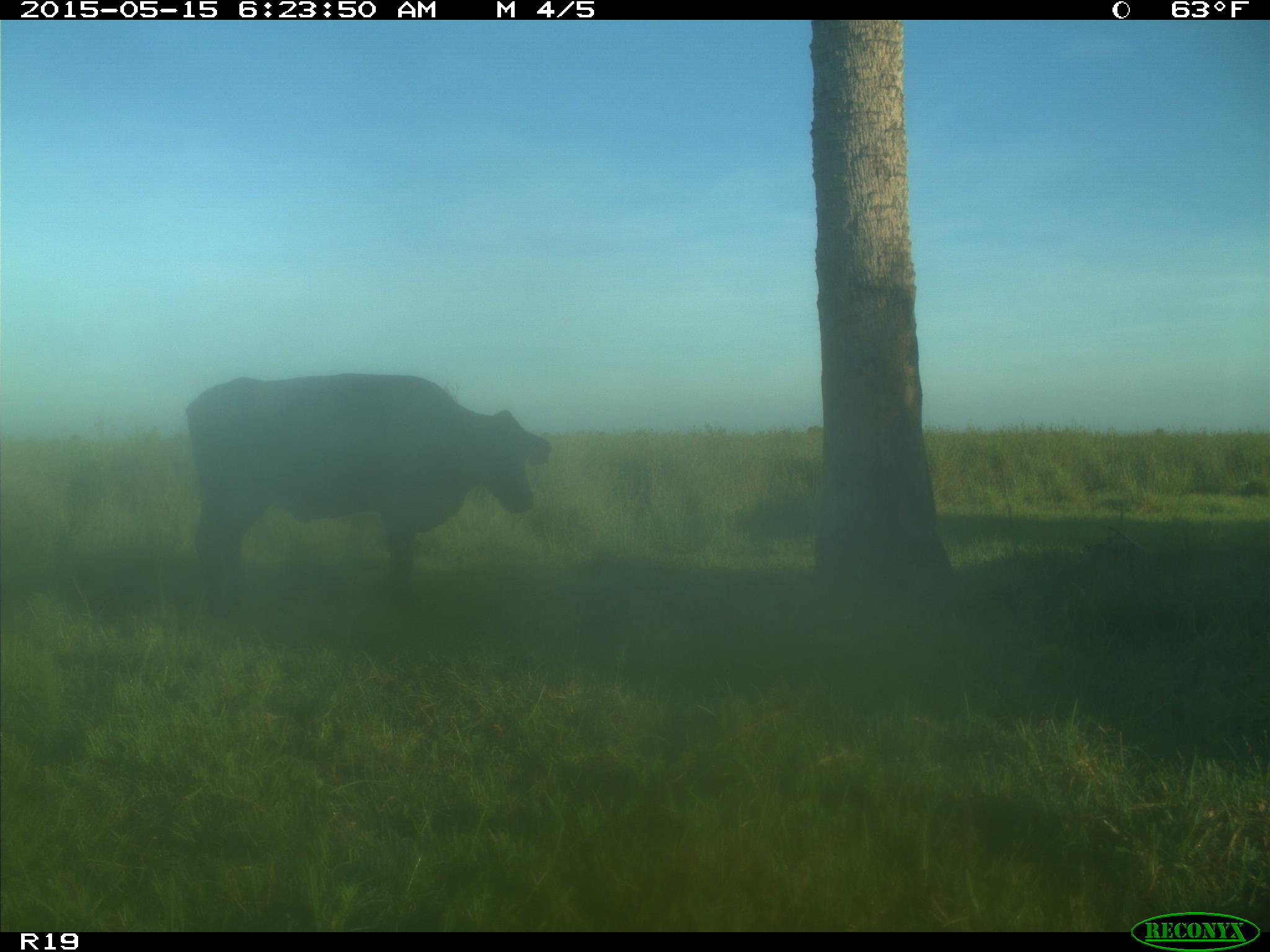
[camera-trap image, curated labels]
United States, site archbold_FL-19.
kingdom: Animalia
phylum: Chordata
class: Mammalia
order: Artiodactyla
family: Bovidae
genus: Bos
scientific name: Bos taurus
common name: domestic cow